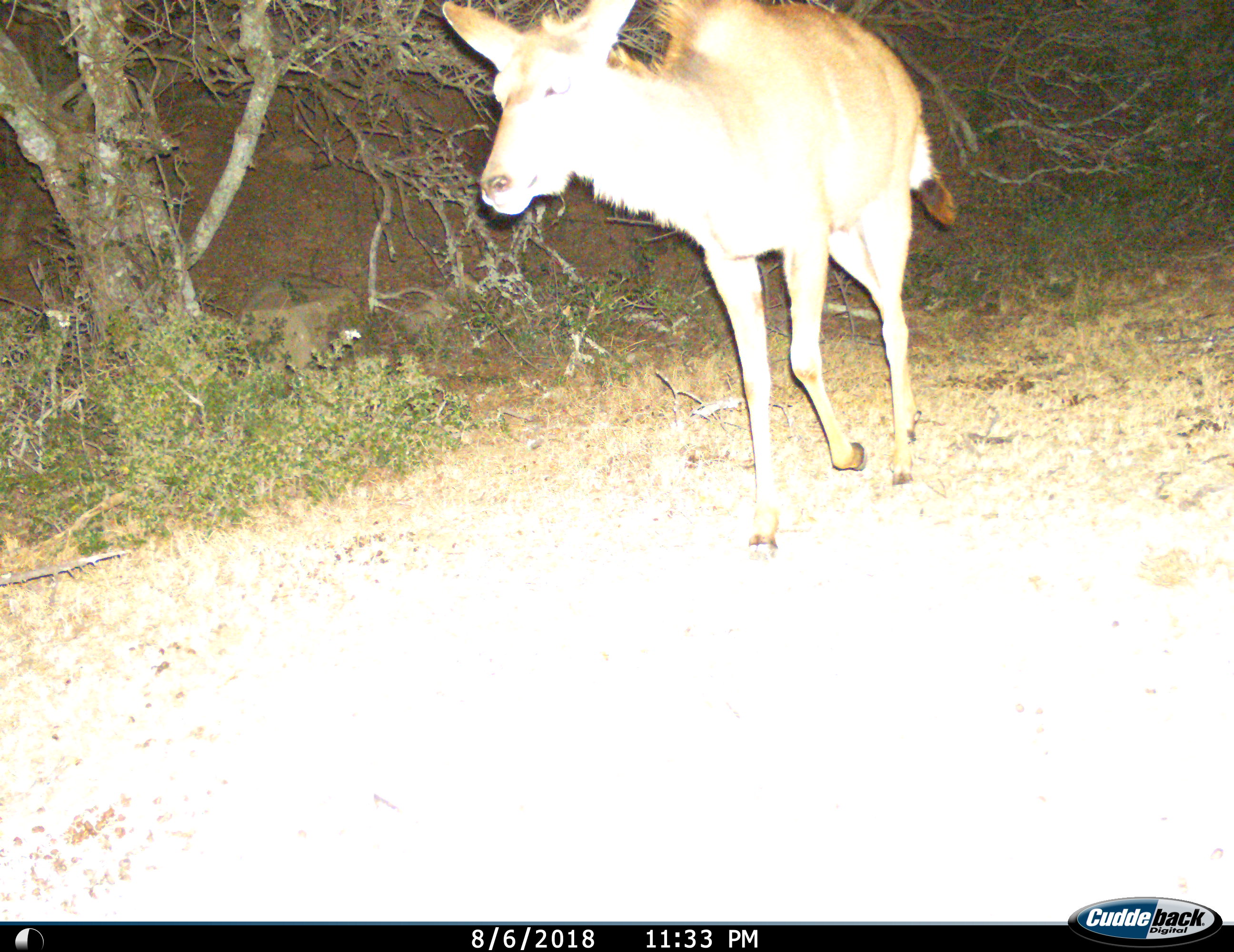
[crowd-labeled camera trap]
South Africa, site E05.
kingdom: Animalia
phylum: Chordata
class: Mammalia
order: Artiodactyla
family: Bovidae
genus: Tragelaphus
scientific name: Tragelaphus strepsiceros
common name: greater kudu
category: kudu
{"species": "kudu (greater kudu) (Tragelaphus strepsiceros)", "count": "1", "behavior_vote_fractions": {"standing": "0%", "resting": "0%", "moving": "100%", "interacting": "0%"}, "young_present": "0%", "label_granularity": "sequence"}